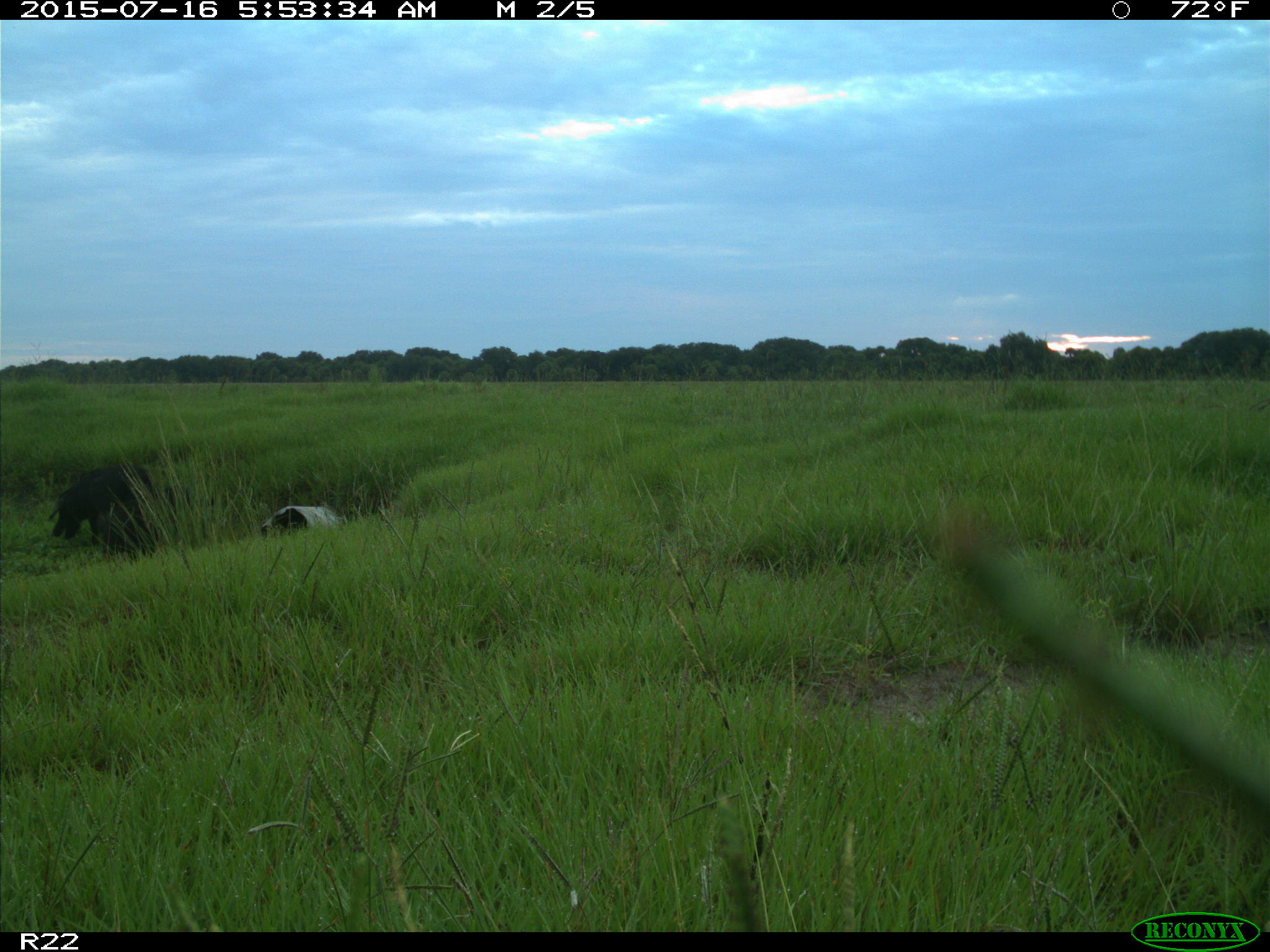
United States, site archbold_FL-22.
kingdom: Animalia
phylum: Chordata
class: Mammalia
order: Artiodactyla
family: Bovidae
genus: Bos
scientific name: Bos taurus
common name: domestic cow